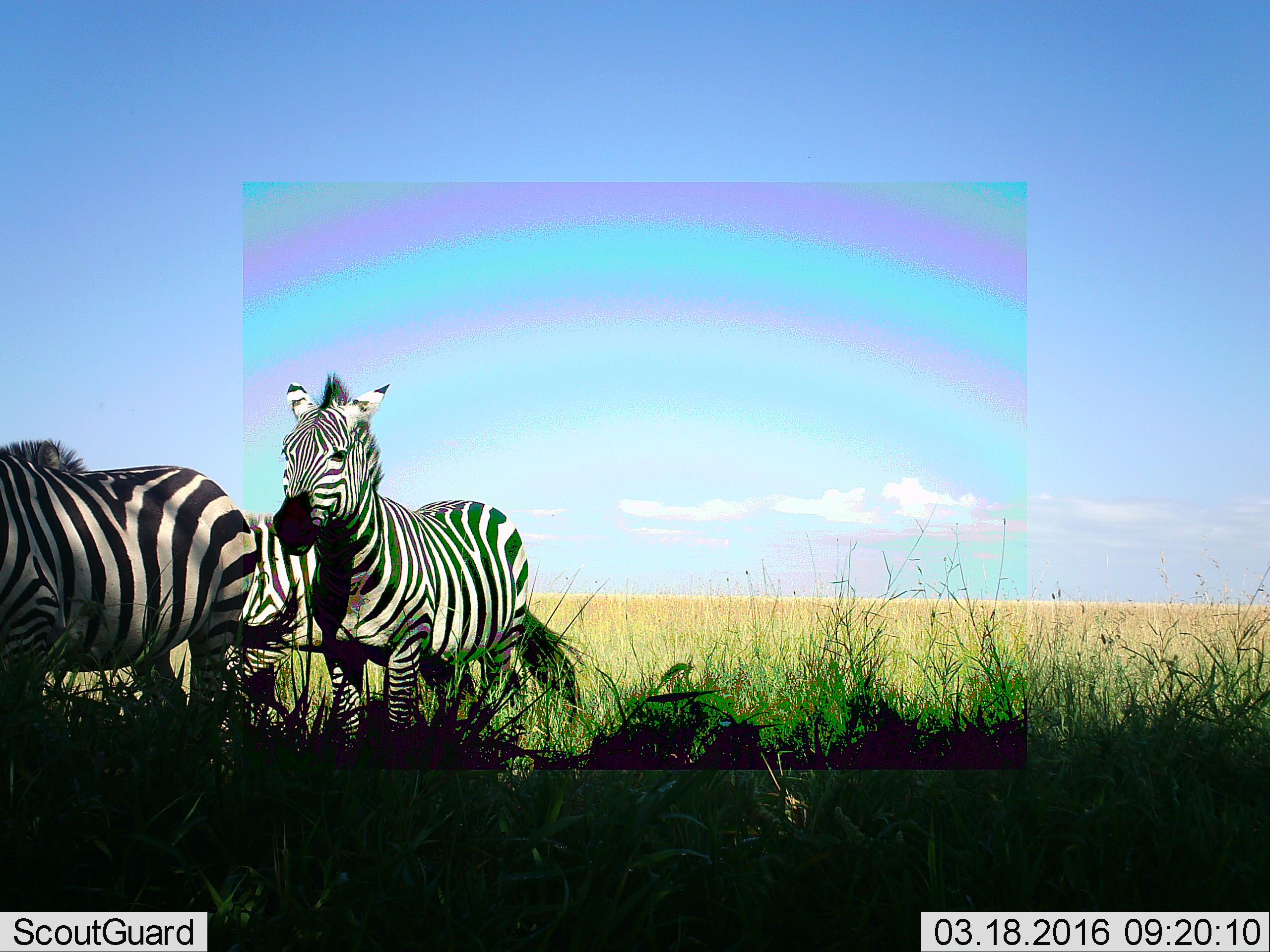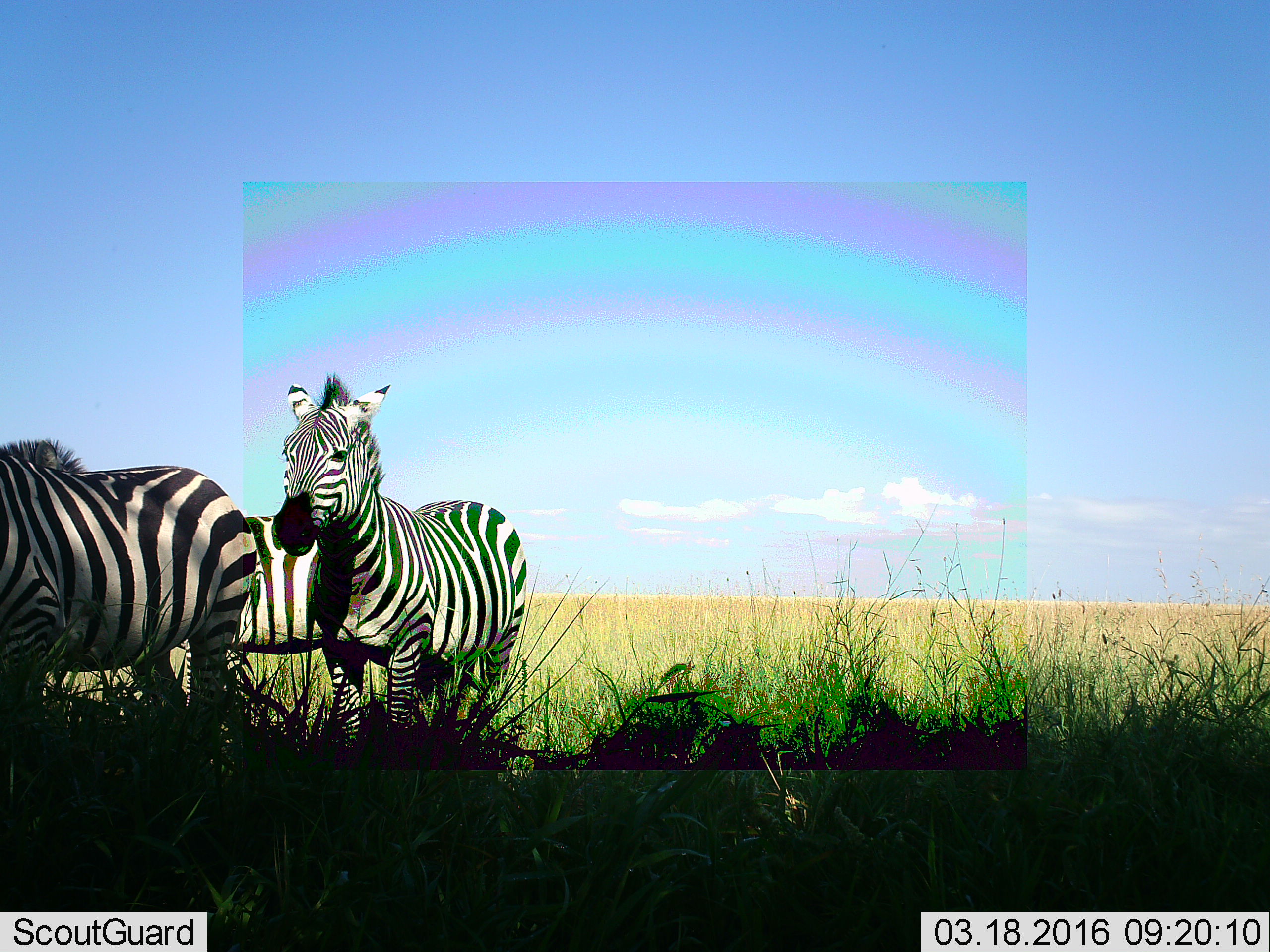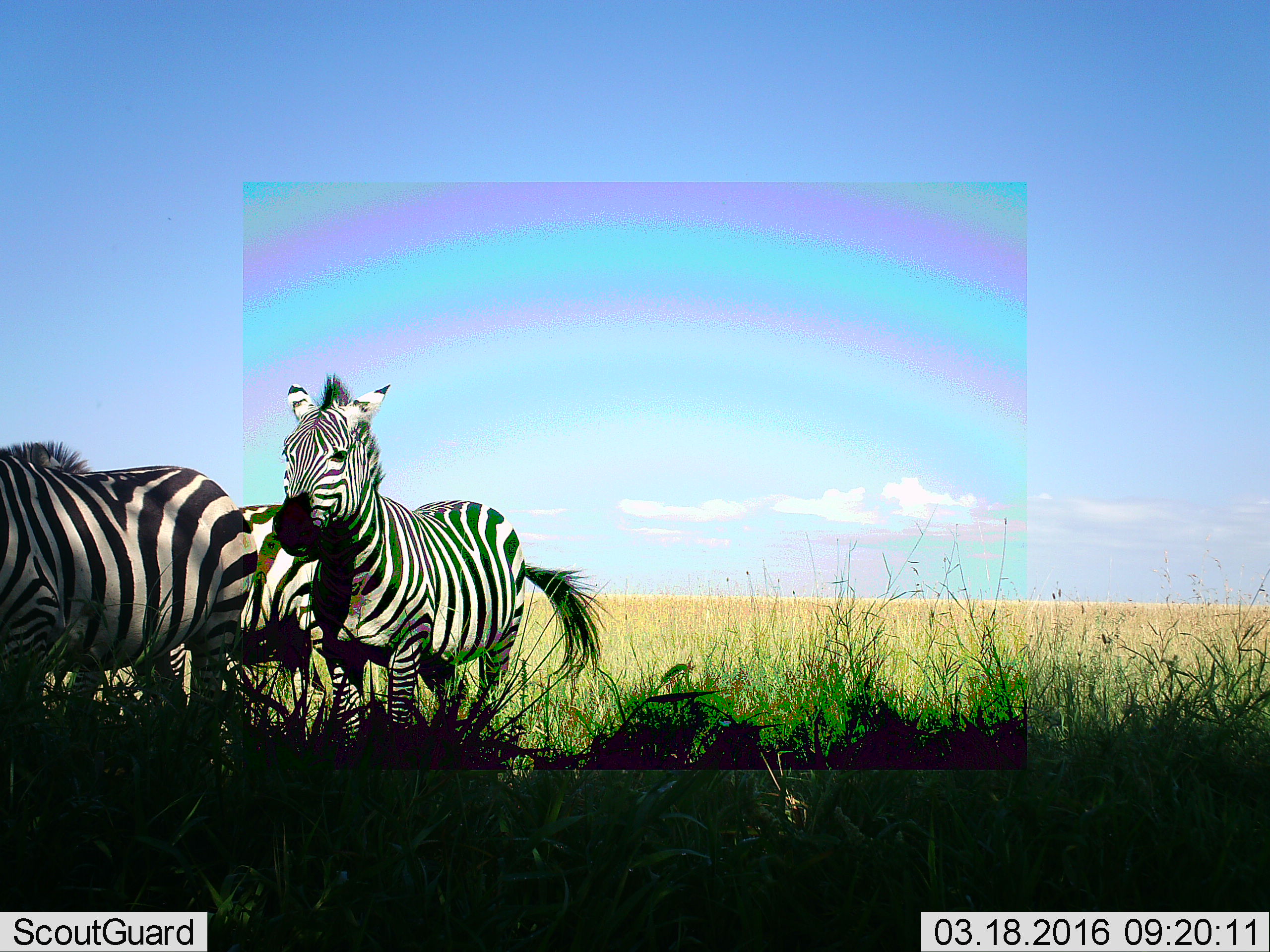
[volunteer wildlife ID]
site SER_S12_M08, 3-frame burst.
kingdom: Animalia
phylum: Chordata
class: Mammalia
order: Perissodactyla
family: Equidae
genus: Equus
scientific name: Equus quagga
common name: plains zebra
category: zebraplains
Zebraplains (plains zebra) (Equus quagga), count 3. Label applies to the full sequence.